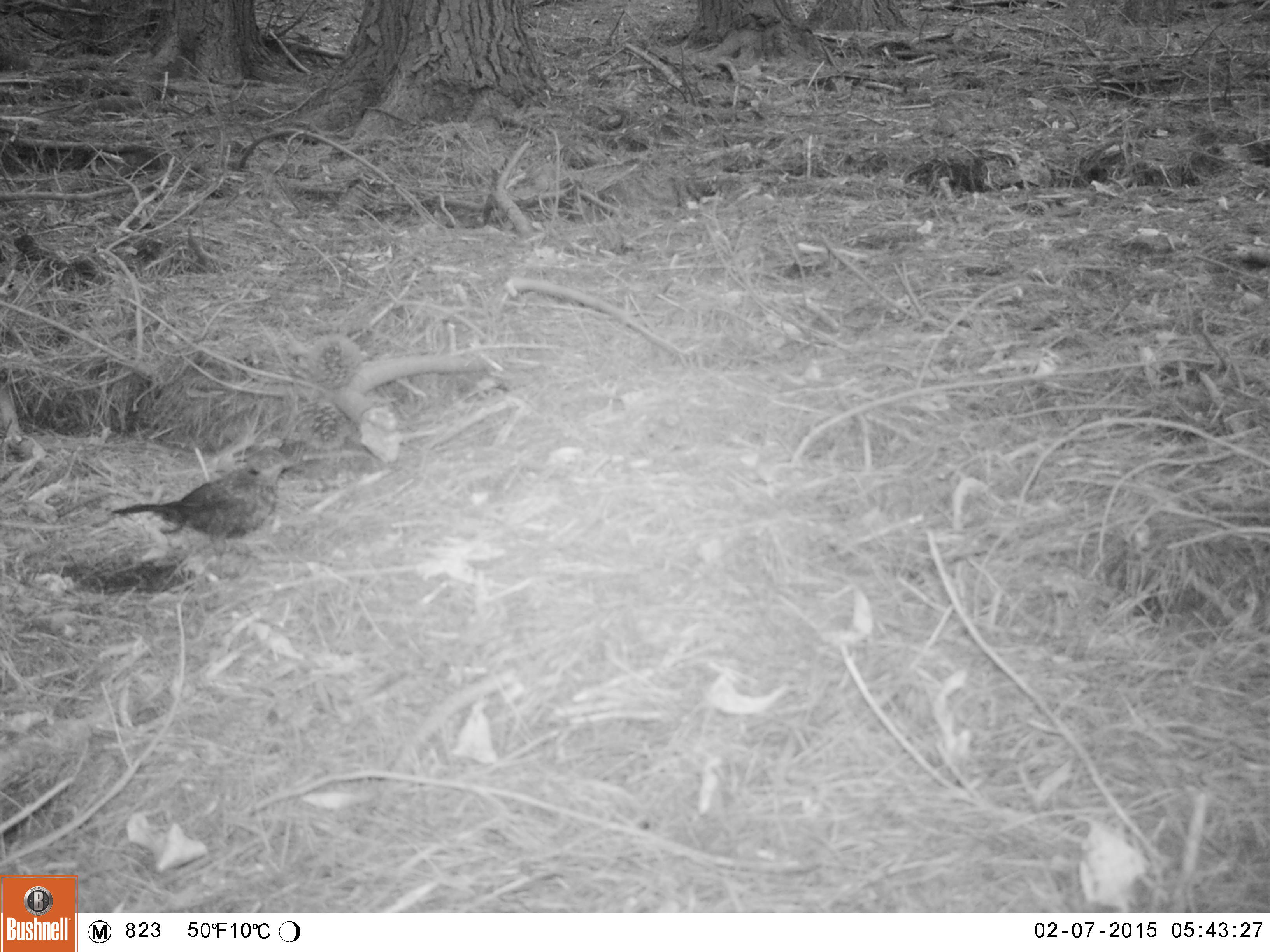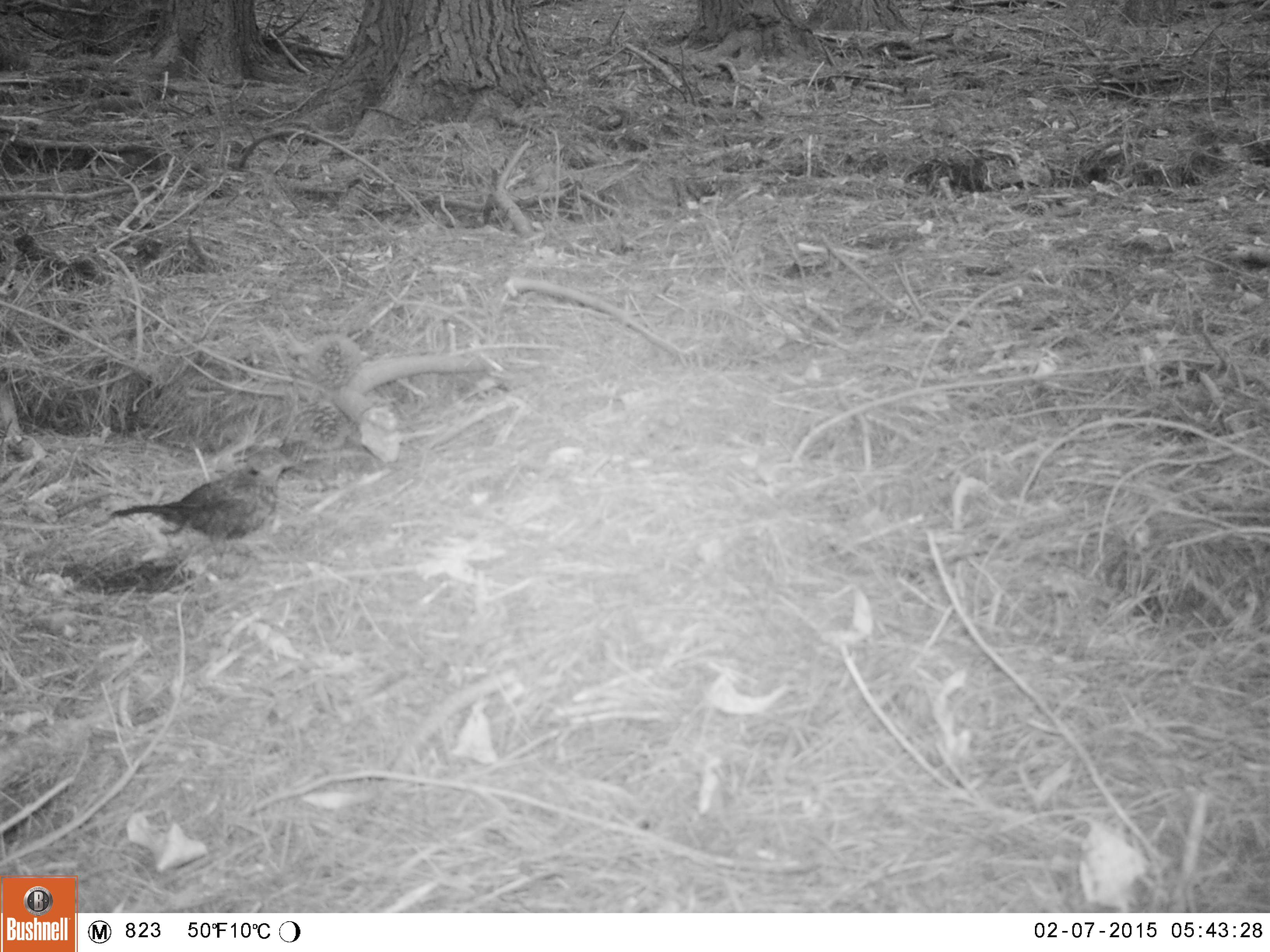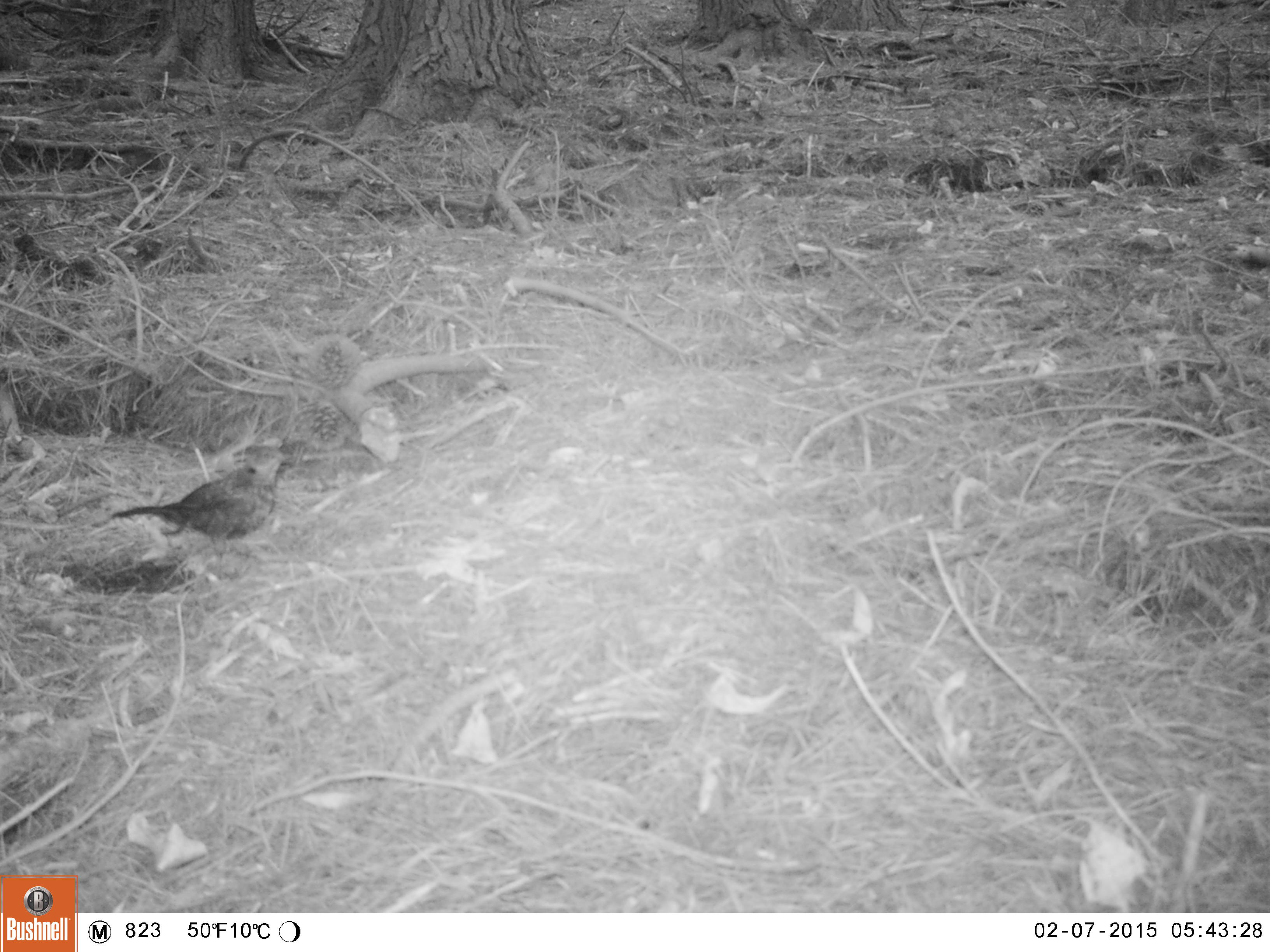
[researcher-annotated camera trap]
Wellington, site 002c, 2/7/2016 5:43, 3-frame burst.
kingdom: Animalia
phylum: Chordata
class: Aves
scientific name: Aves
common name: bird